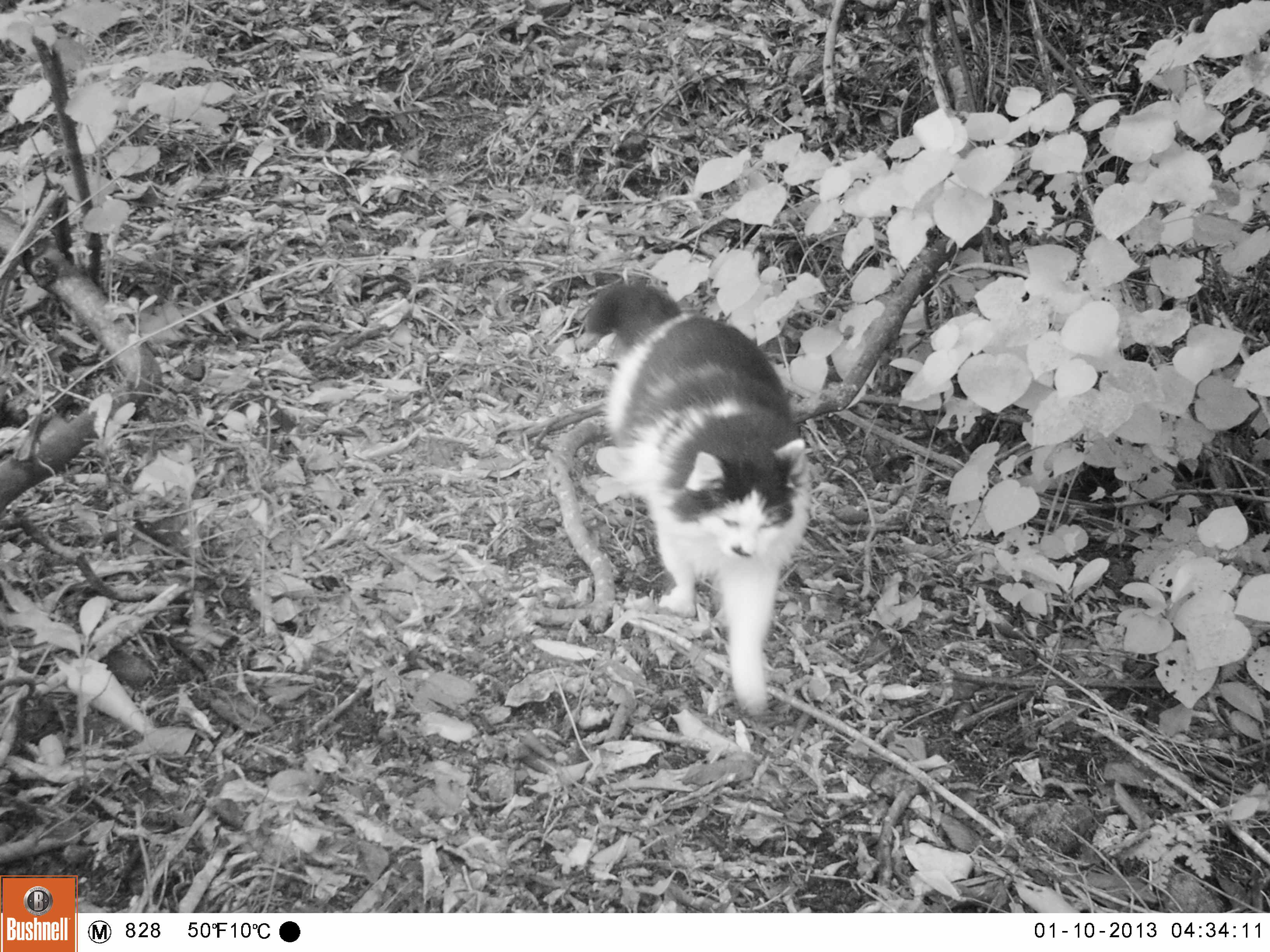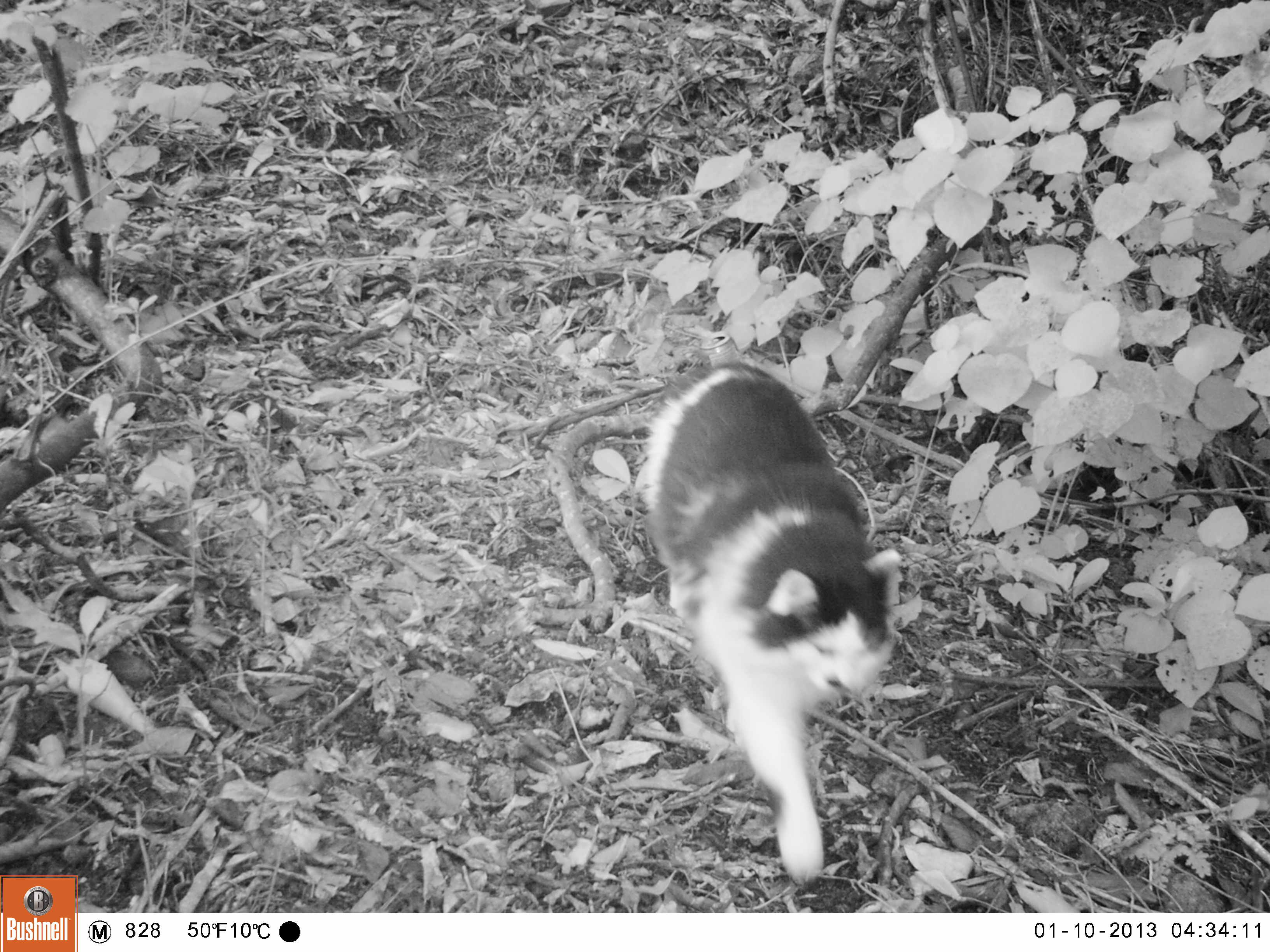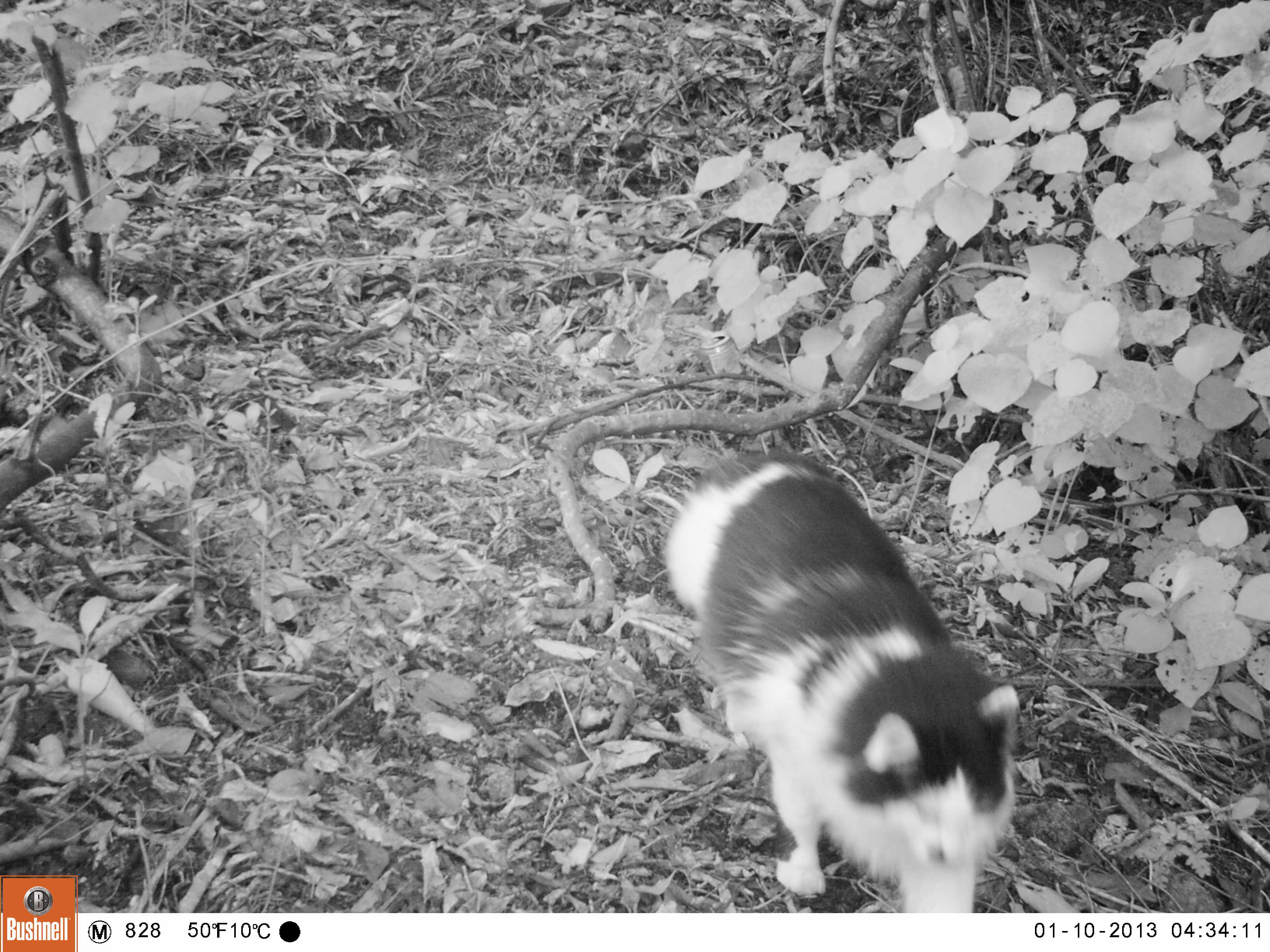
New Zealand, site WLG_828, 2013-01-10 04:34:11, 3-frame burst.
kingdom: Animalia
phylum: Chordata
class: Mammalia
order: Carnivora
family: Felidae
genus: Felis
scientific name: Felis catus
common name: domestic cat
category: cat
Cat (domestic cat) (Felis catus).